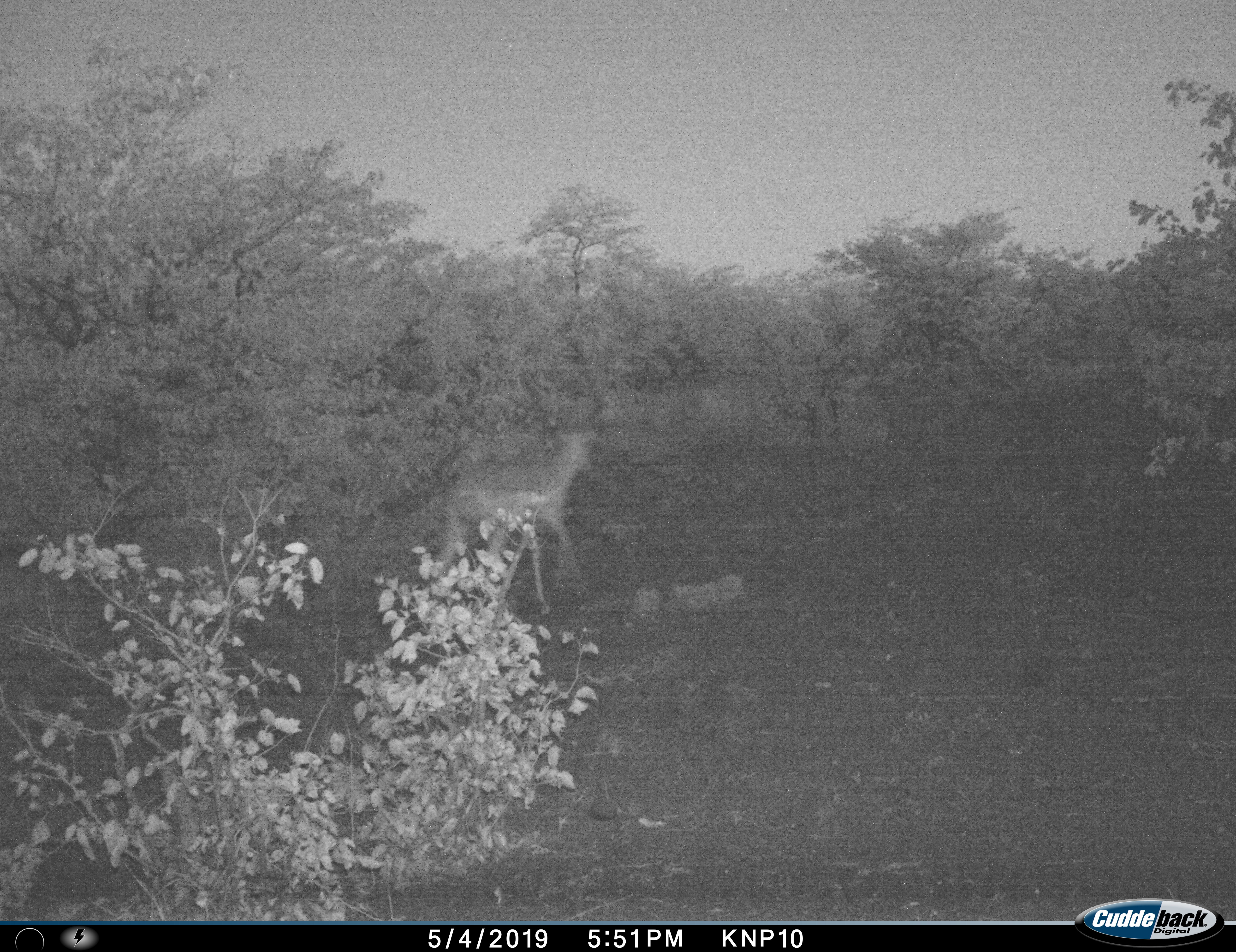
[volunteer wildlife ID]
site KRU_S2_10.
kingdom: Animalia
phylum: Chordata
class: Mammalia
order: Artiodactyla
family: Bovidae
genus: Aepyceros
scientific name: Aepyceros melampus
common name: impala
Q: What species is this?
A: Impala (Aepyceros melampus).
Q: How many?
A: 1.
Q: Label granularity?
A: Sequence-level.